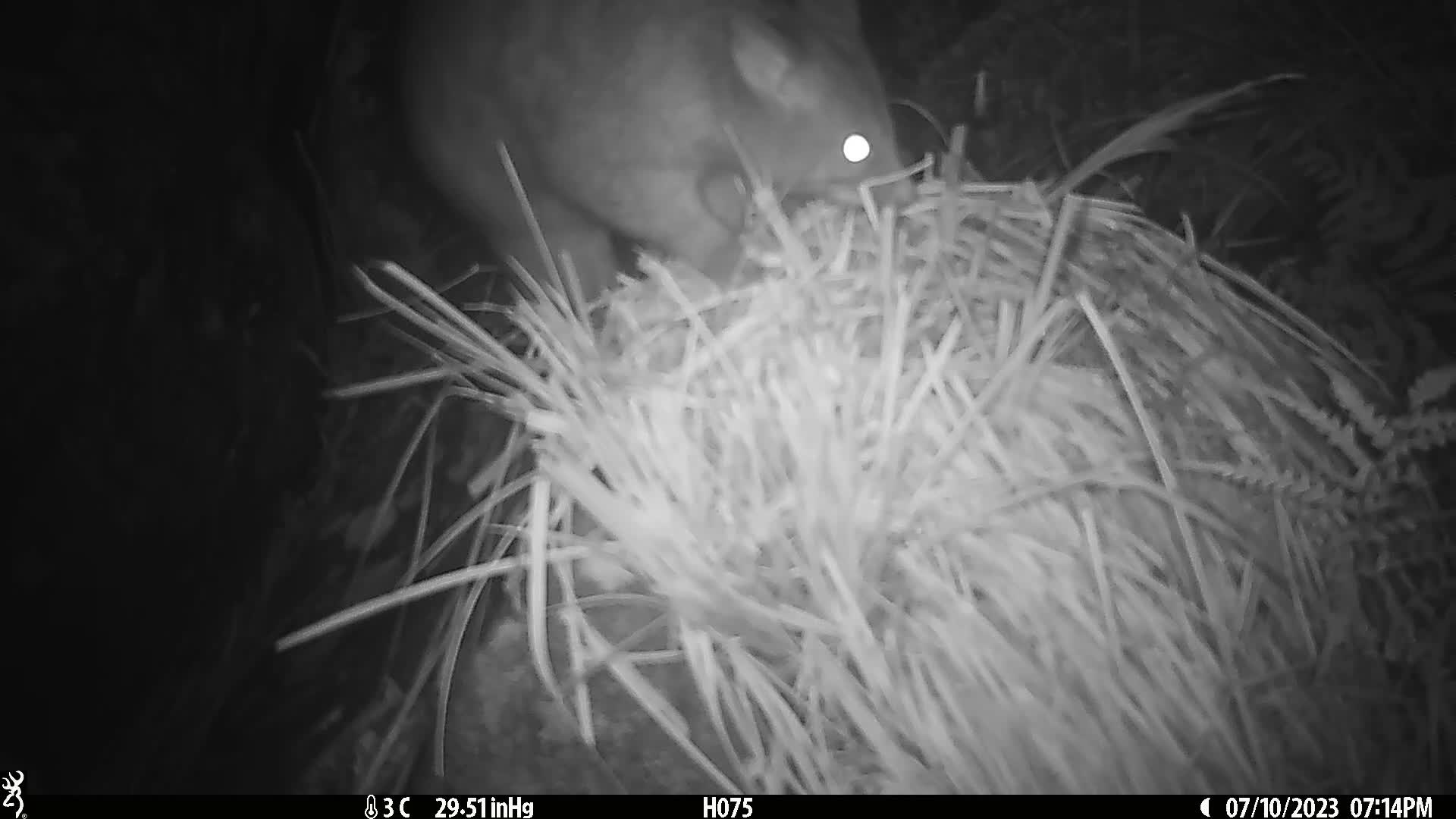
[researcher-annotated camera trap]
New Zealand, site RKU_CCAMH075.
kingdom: Animalia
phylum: Chordata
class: Mammalia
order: Diprotodontia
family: Phalangeridae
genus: Trichosurus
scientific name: Trichosurus vulpecula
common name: common brushtail possum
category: possum